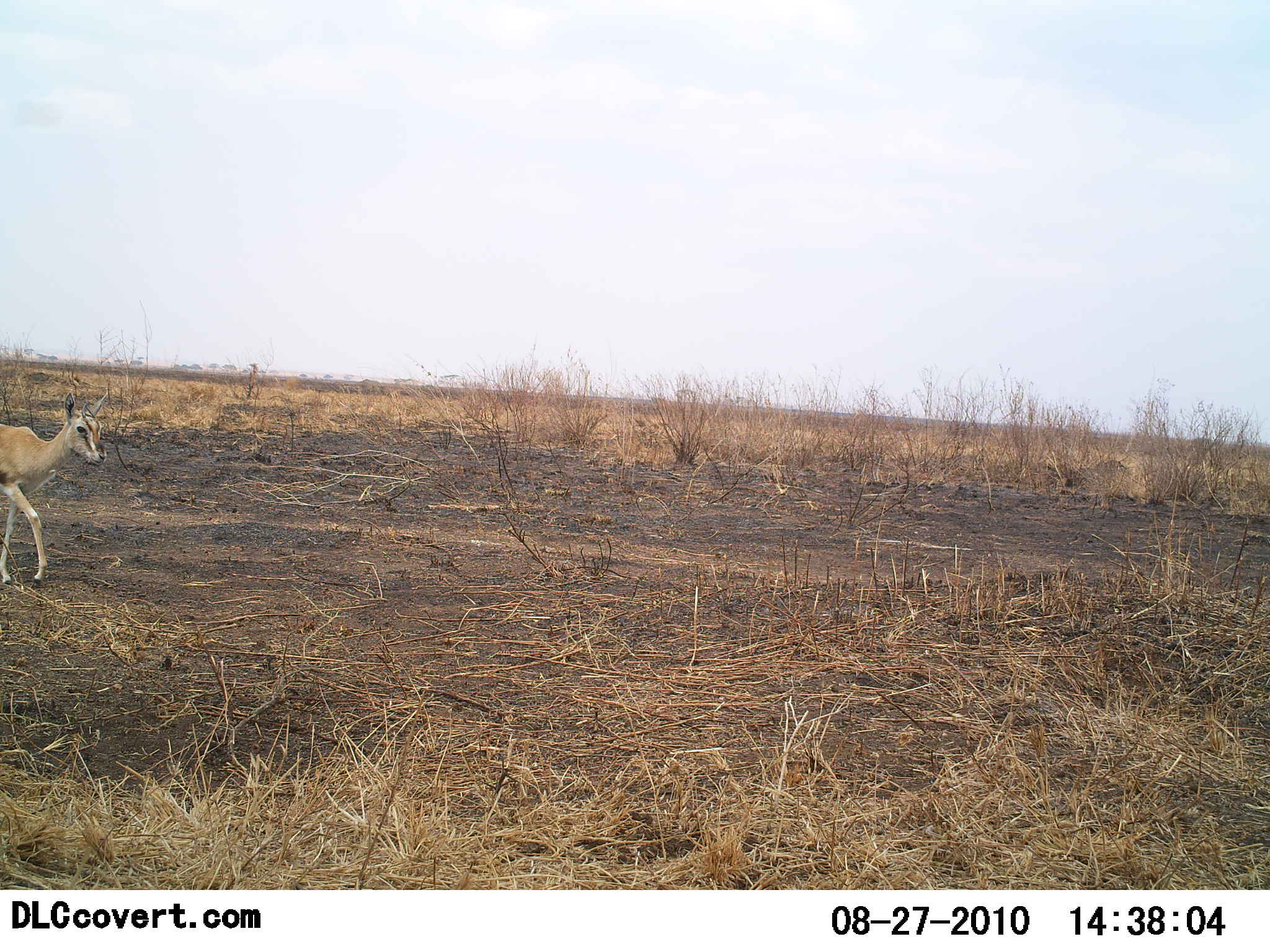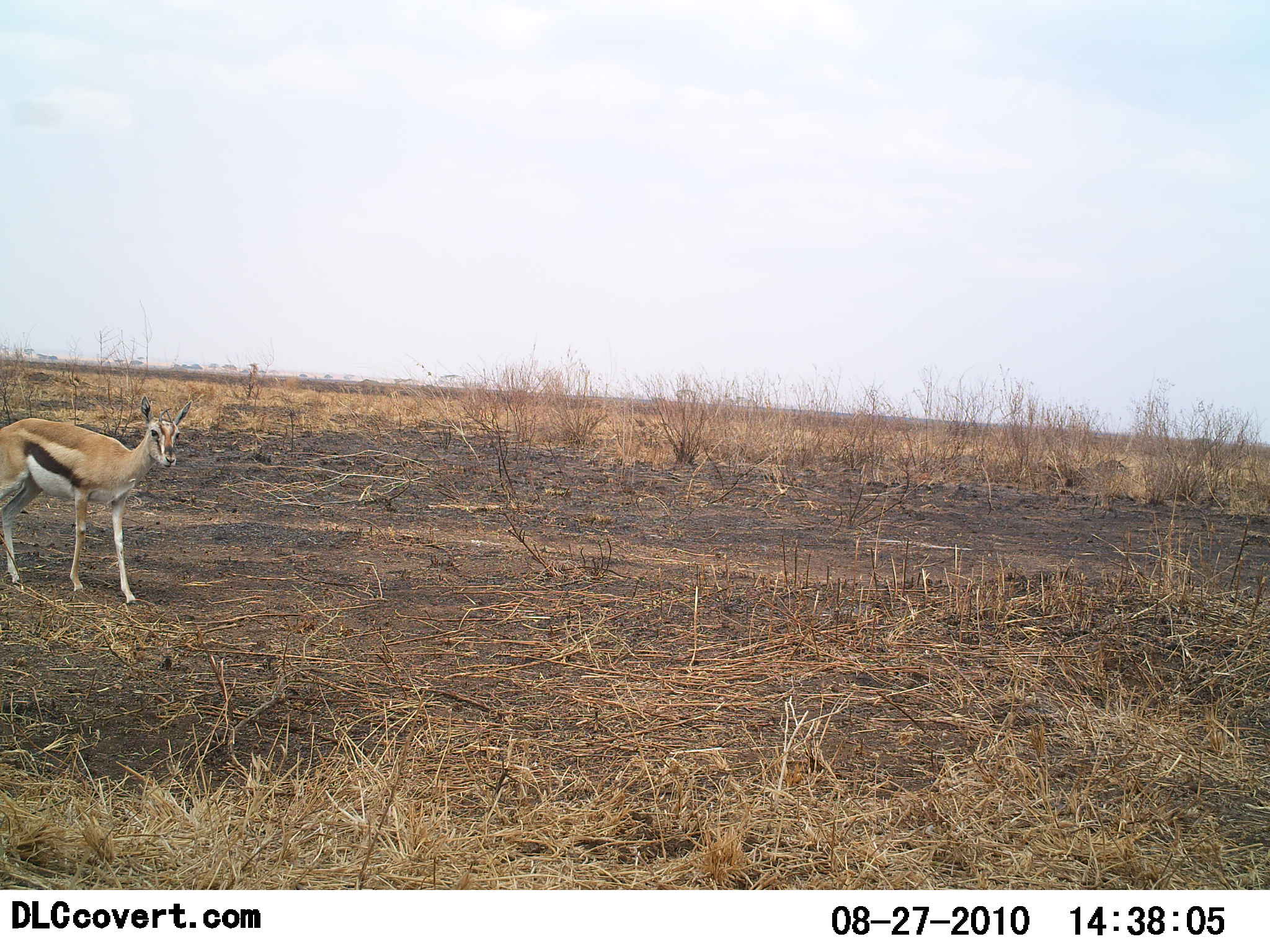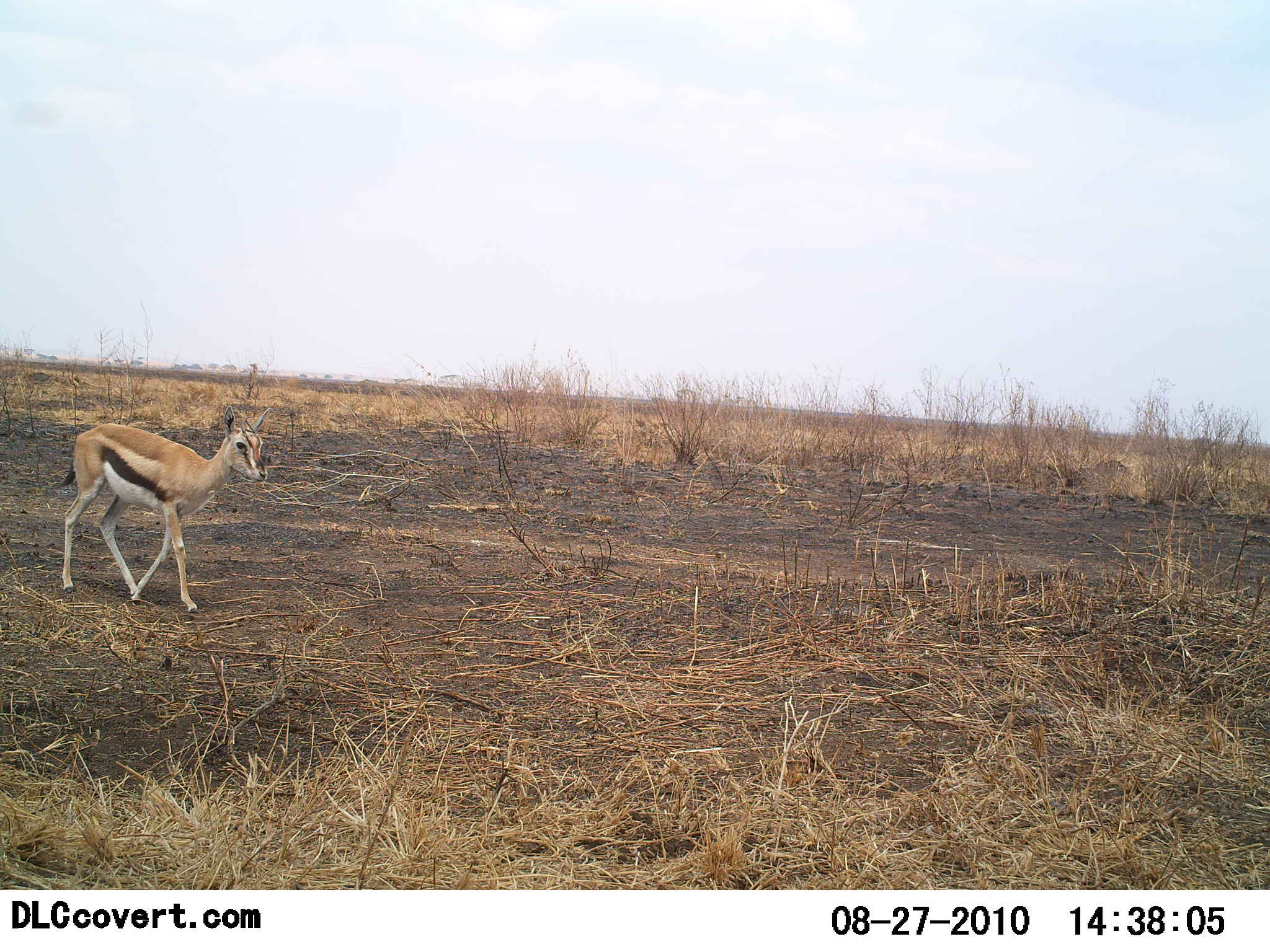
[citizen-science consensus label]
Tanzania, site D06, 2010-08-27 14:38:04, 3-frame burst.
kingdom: Animalia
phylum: Chordata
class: Mammalia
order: Artiodactyla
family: Bovidae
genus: Eudorcas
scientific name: Eudorcas thomsonii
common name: thomson's gazelle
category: gazellethomsons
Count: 1.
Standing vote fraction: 8%.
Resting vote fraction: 0%.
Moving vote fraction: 92%.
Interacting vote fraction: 0%.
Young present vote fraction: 8%.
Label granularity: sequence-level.